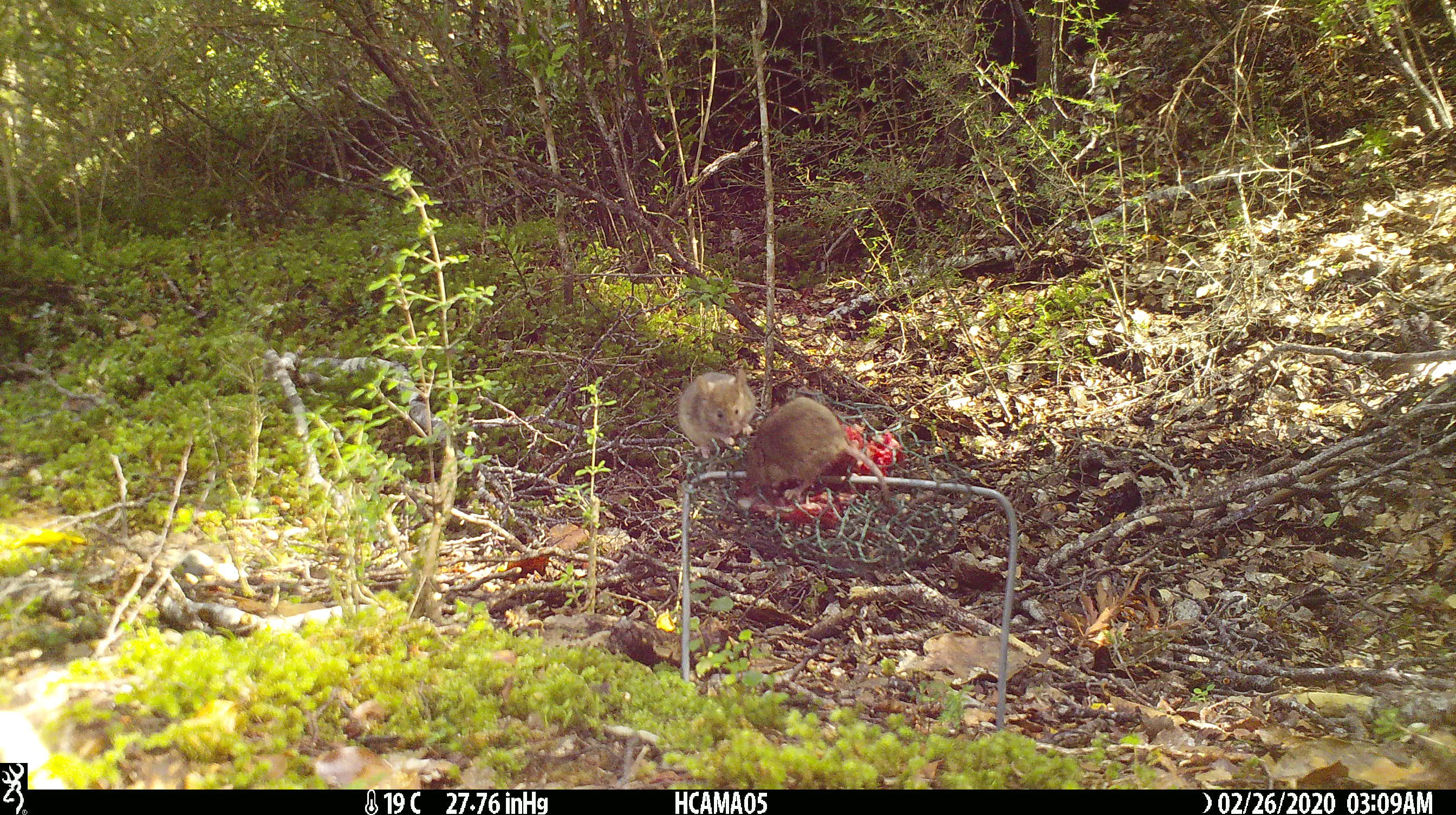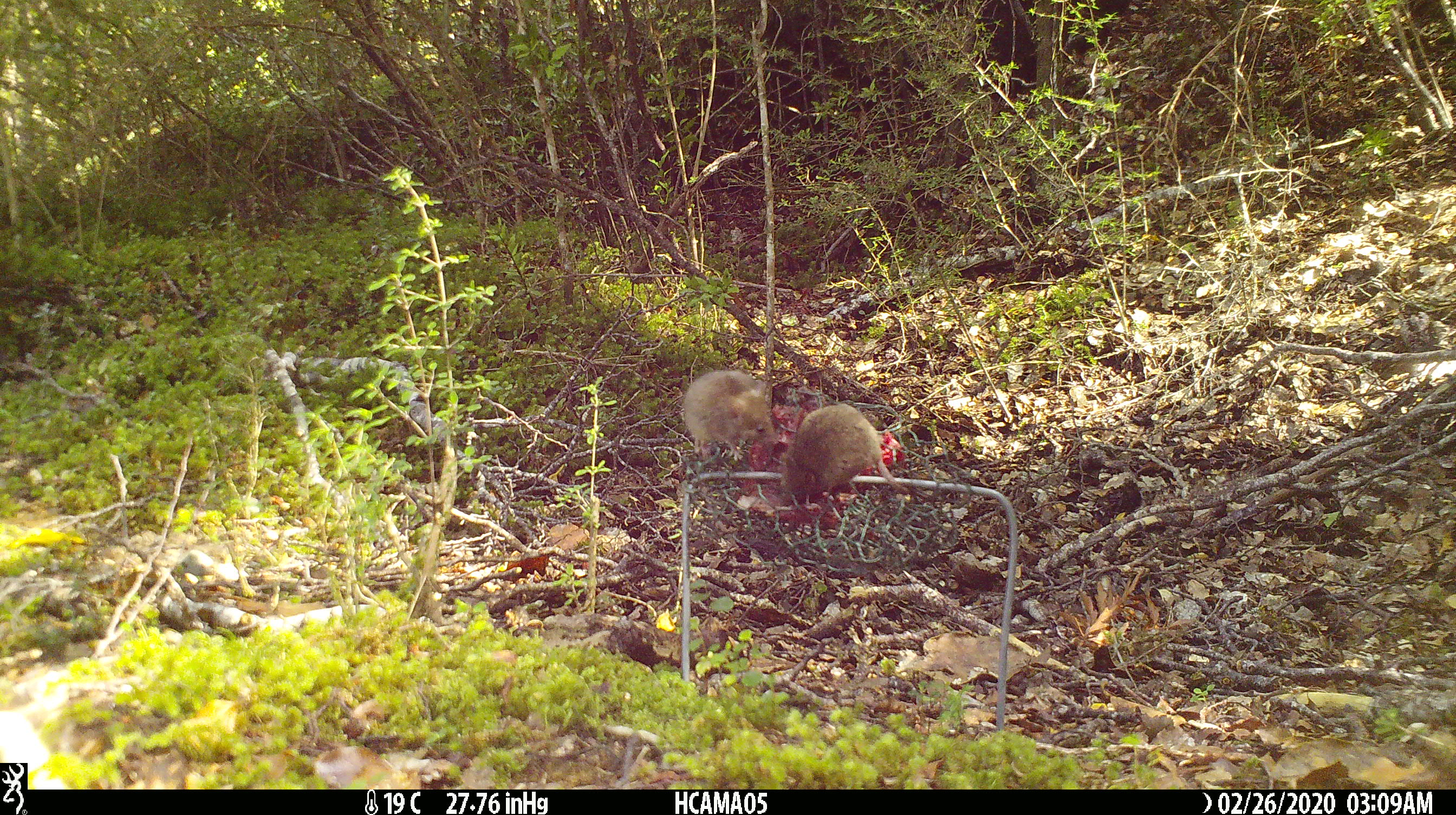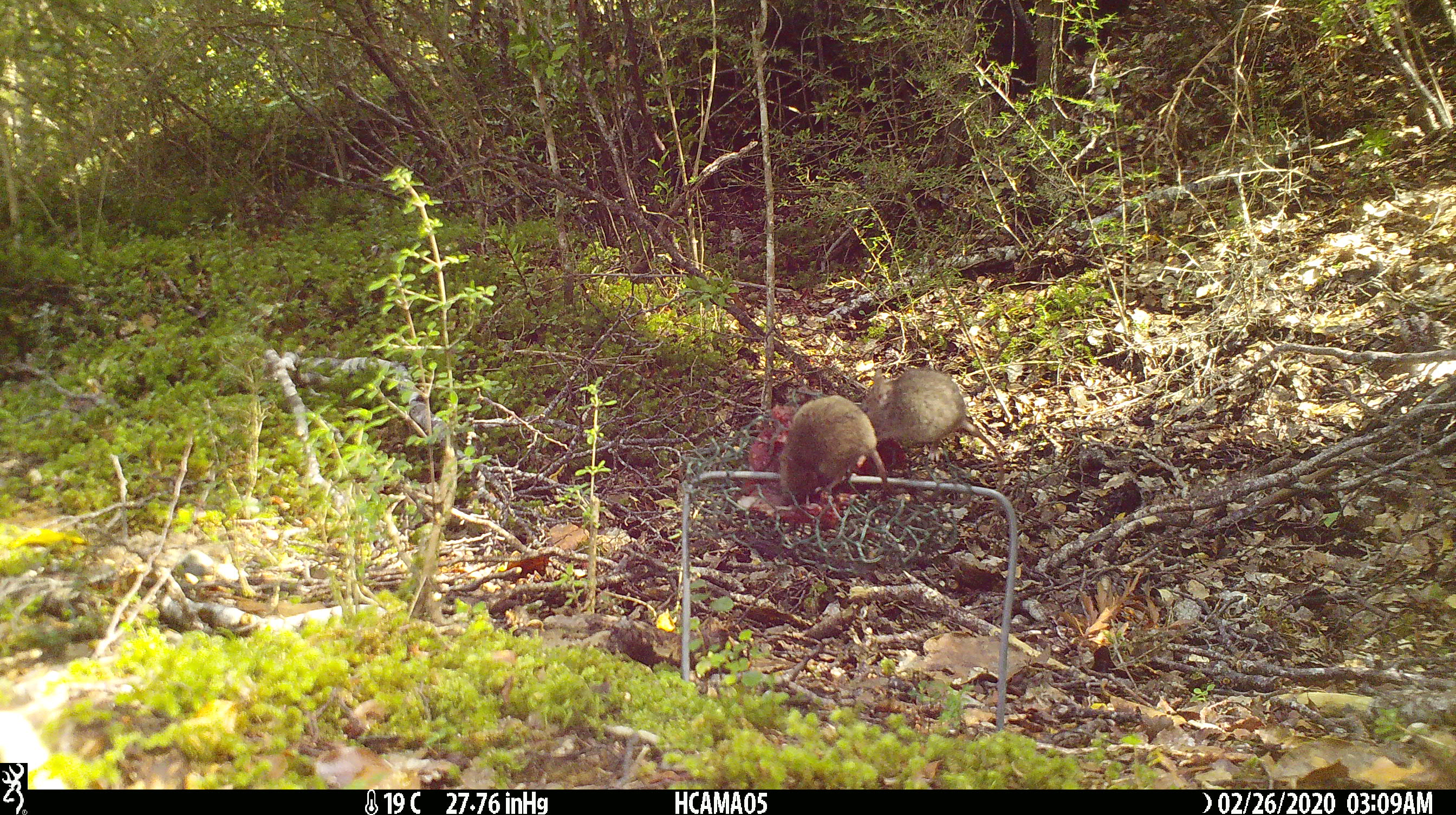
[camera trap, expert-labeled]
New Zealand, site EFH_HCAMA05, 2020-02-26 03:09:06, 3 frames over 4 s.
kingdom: Animalia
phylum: Chordata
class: Mammalia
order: Rodentia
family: Muridae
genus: Mus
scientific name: Mus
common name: mouse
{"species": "mouse (Mus)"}